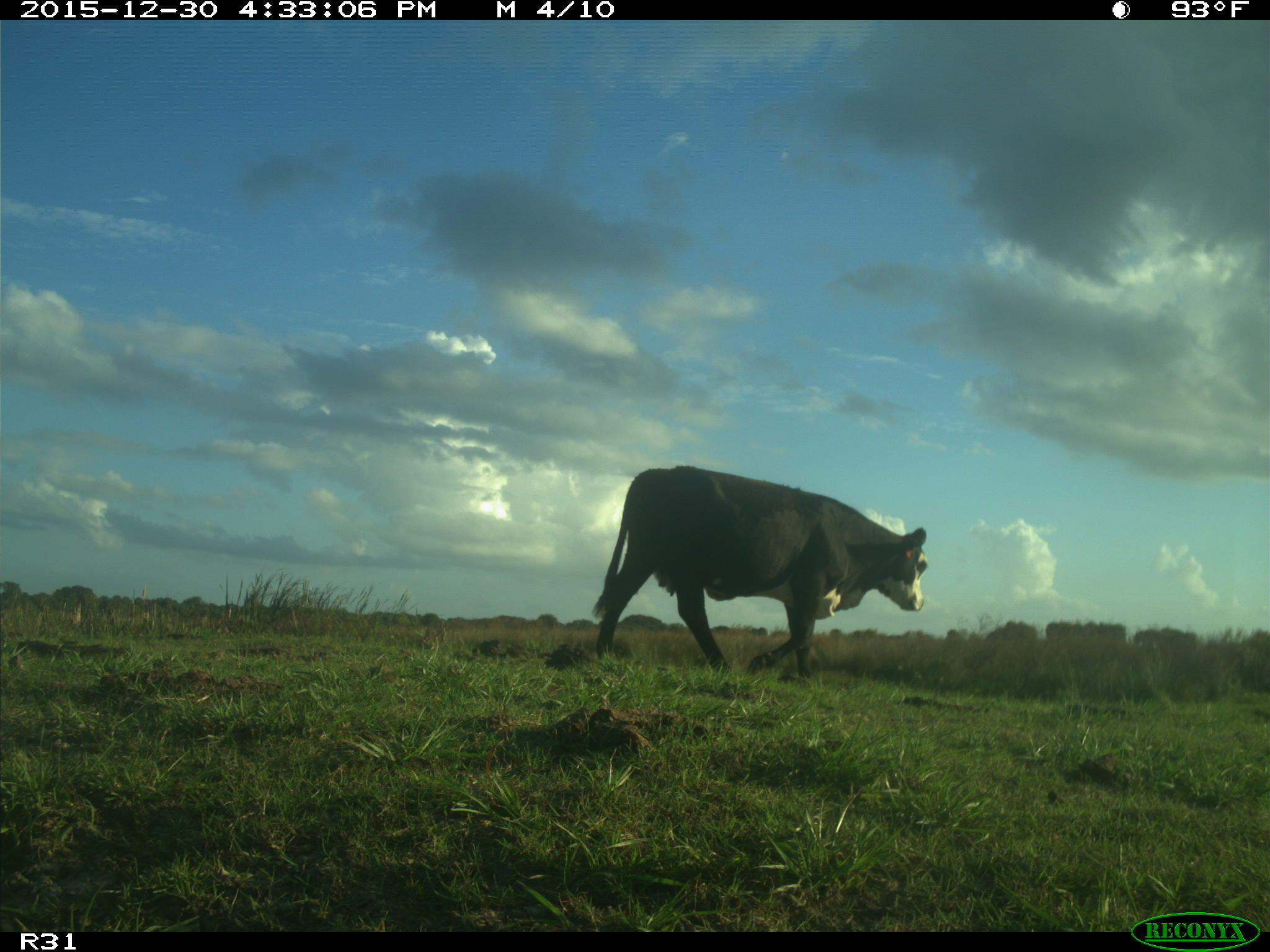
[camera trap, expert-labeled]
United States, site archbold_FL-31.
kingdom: Animalia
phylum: Chordata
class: Mammalia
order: Artiodactyla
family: Bovidae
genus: Bos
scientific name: Bos taurus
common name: domestic cow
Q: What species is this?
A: Bos taurus (domestic cow).